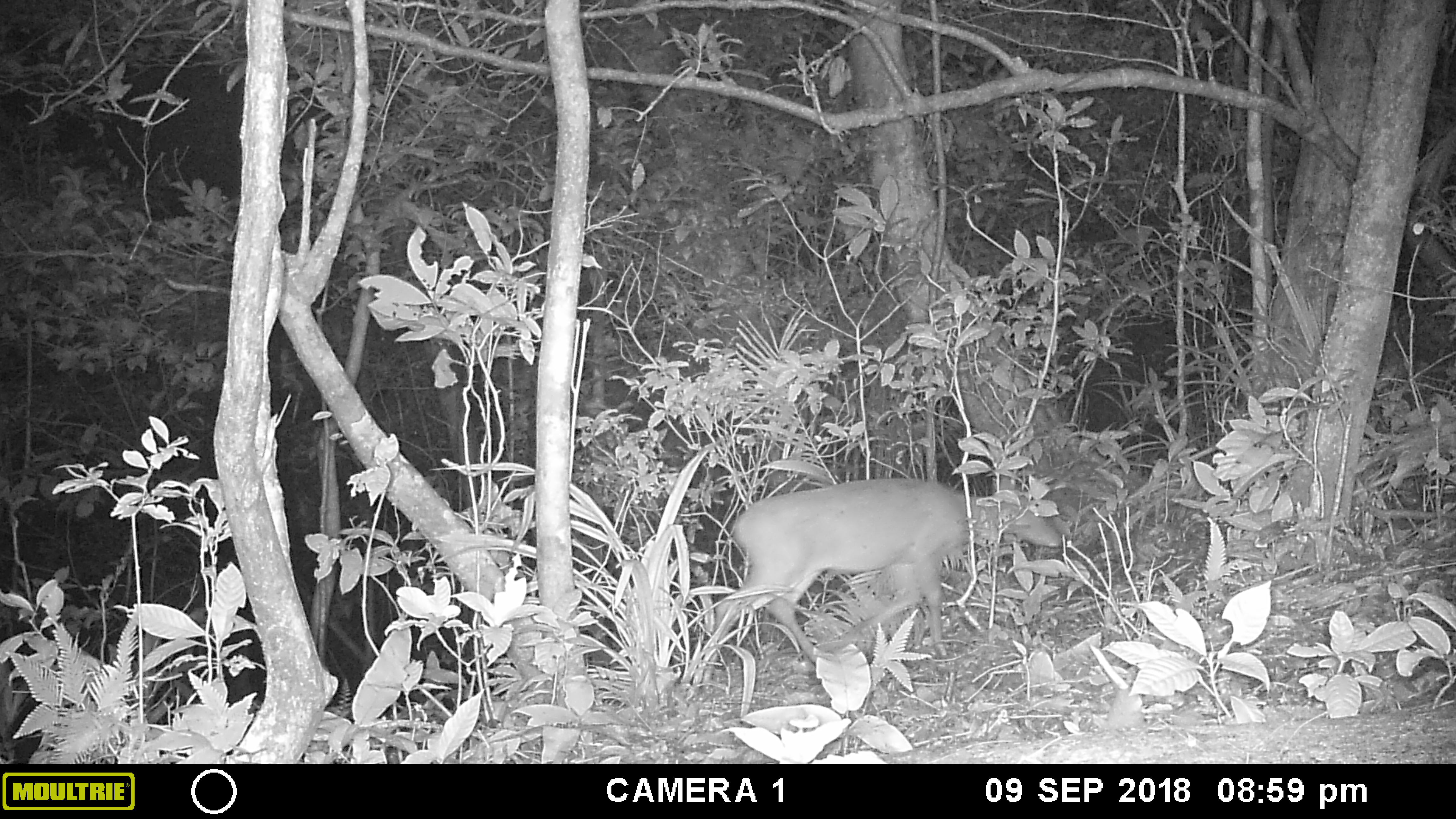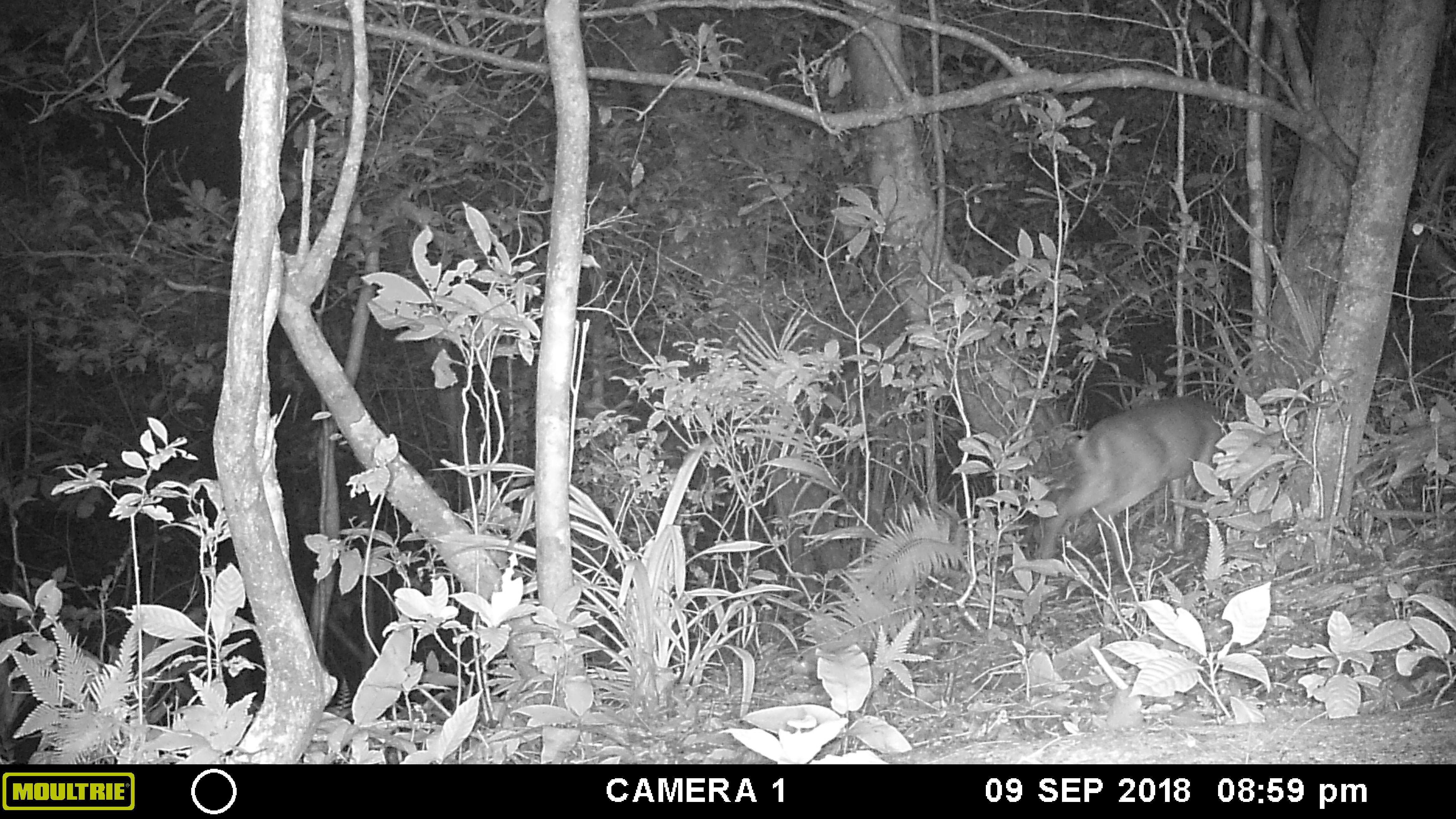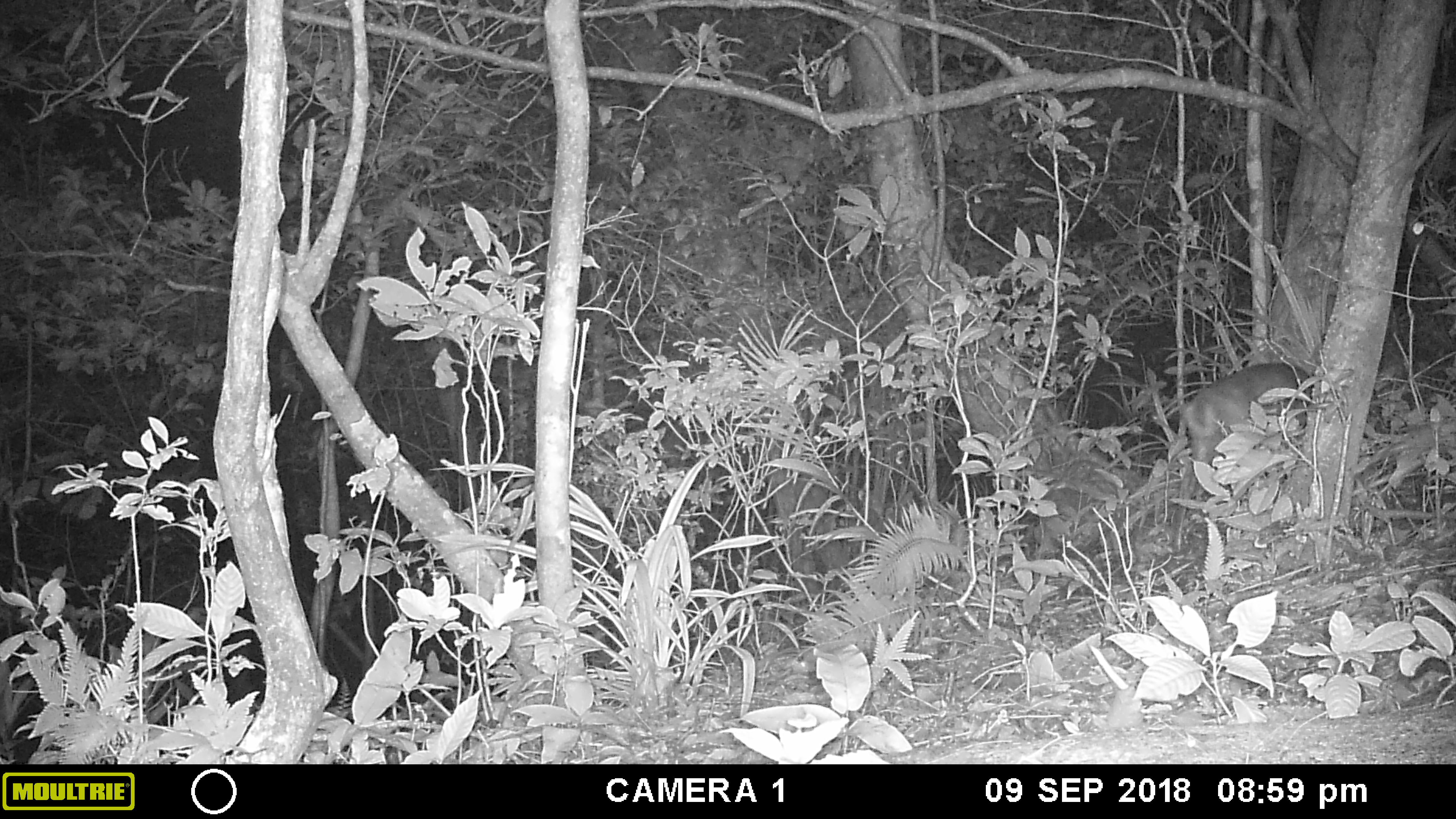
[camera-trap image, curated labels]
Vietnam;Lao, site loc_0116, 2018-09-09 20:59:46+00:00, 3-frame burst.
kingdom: Animalia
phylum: Chordata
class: Mammalia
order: Artiodactyla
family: Cervidae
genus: Muntiacus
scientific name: Muntiacus vuquangensis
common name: large-antlered muntjac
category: large antlered muntjac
Large antlered muntjac (large-antlered muntjac) (Muntiacus vuquangensis). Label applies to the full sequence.